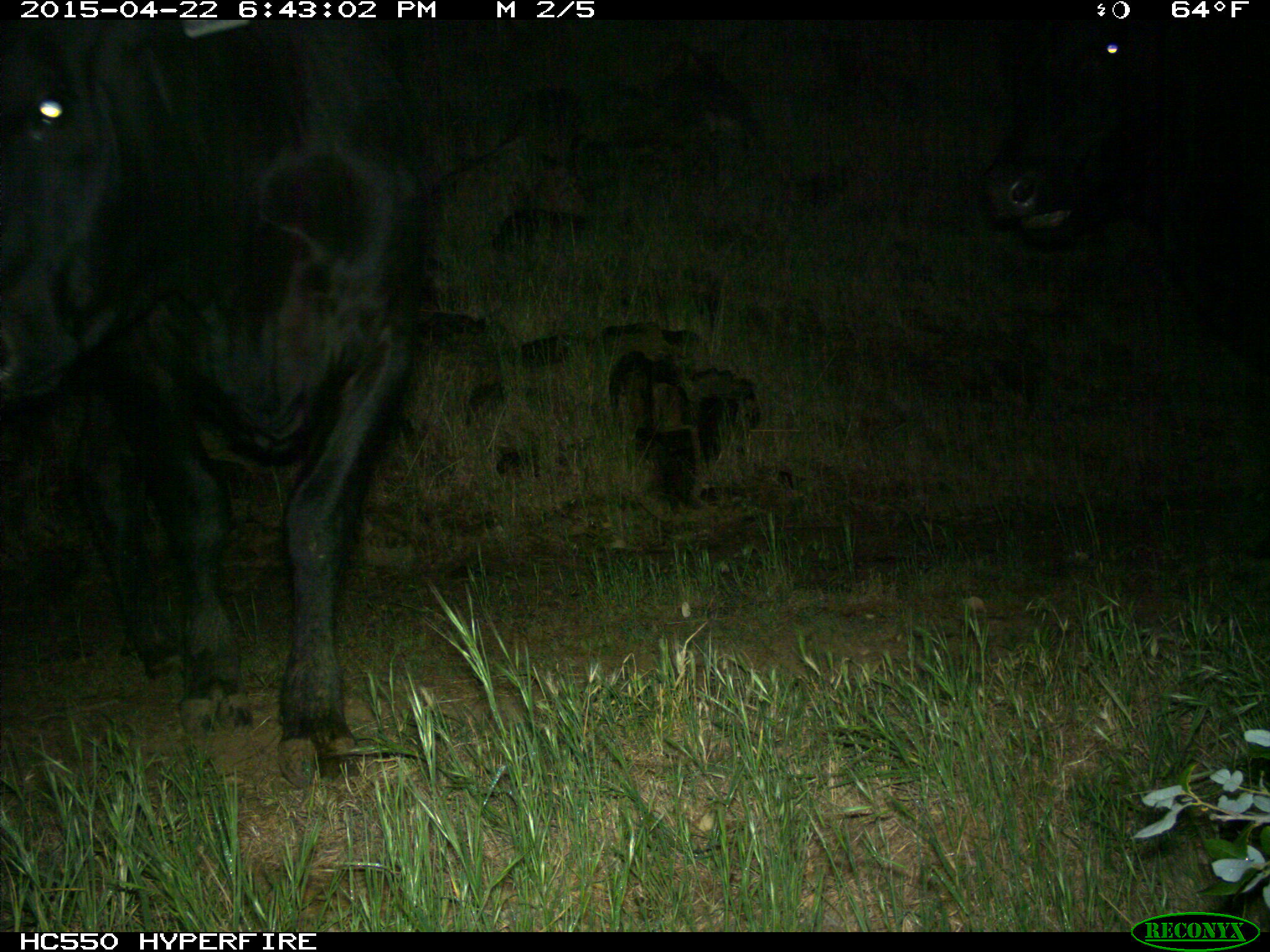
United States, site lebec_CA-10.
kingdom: Animalia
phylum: Chordata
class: Mammalia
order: Artiodactyla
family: Bovidae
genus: Bos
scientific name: Bos taurus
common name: domestic cow